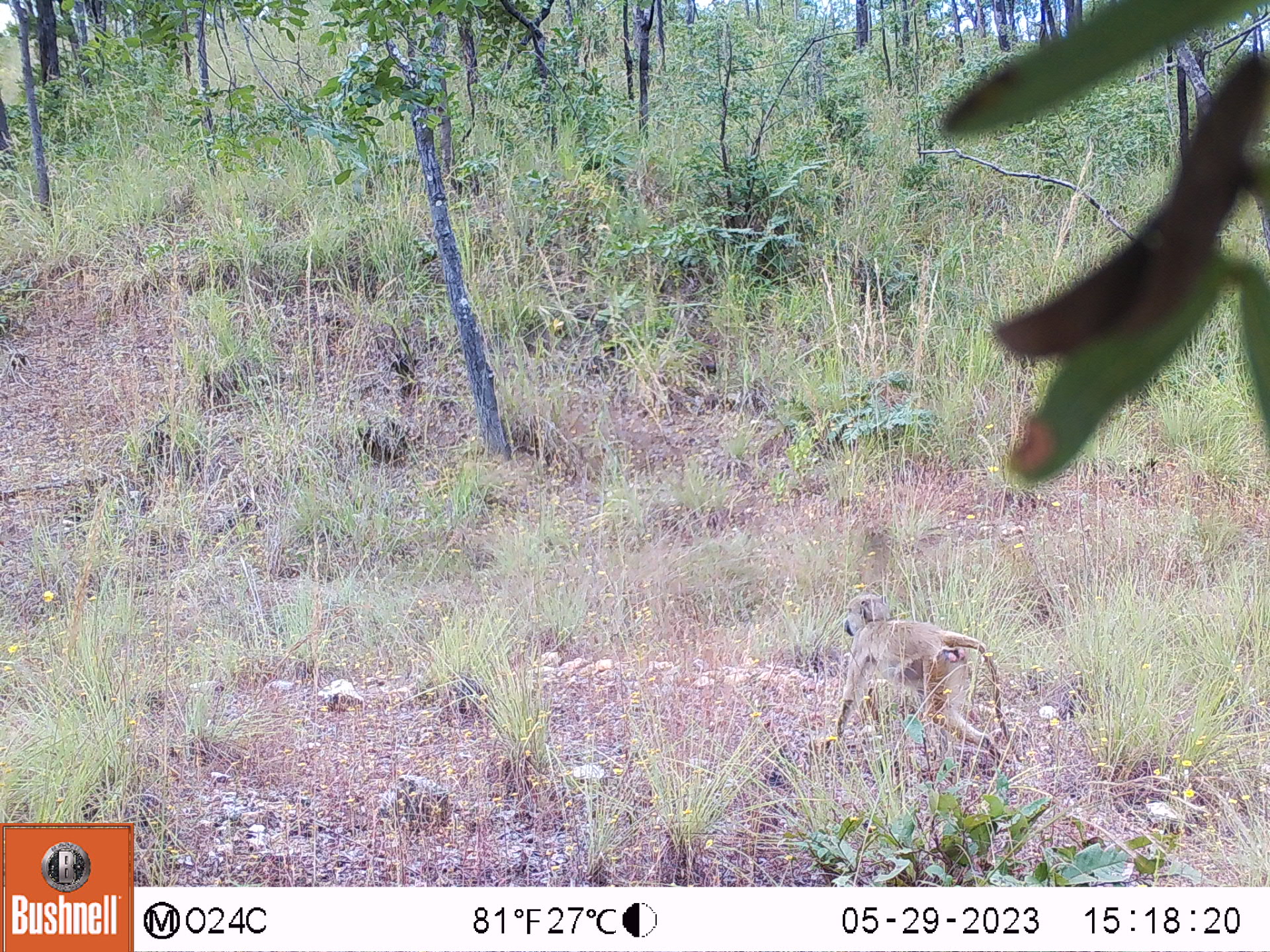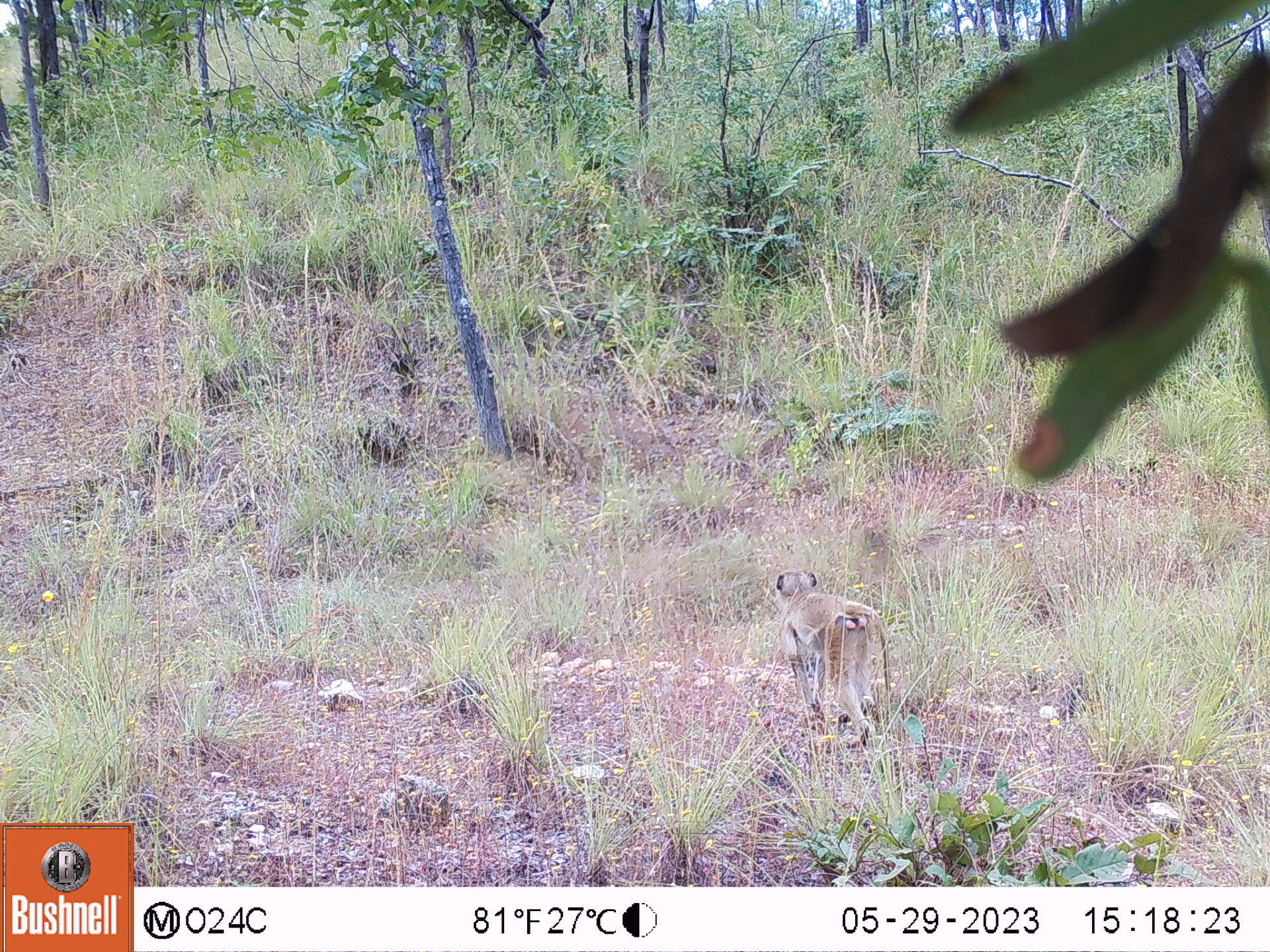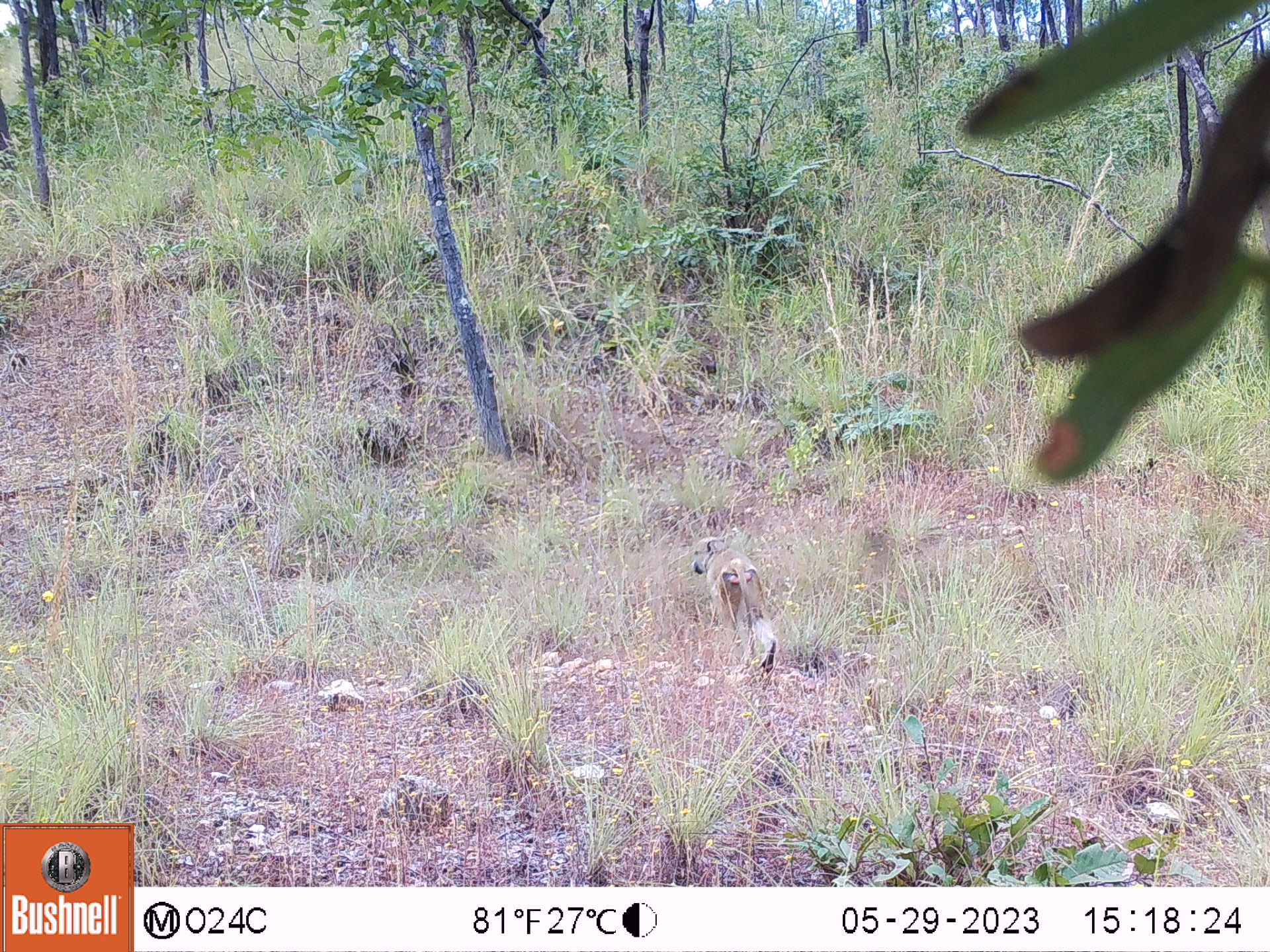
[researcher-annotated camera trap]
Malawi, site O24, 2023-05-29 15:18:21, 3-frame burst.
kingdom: Animalia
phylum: Chordata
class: Mammalia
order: Primates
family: Cercopithecidae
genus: Papio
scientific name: Papio cynocephalus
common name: yellow baboon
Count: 1.